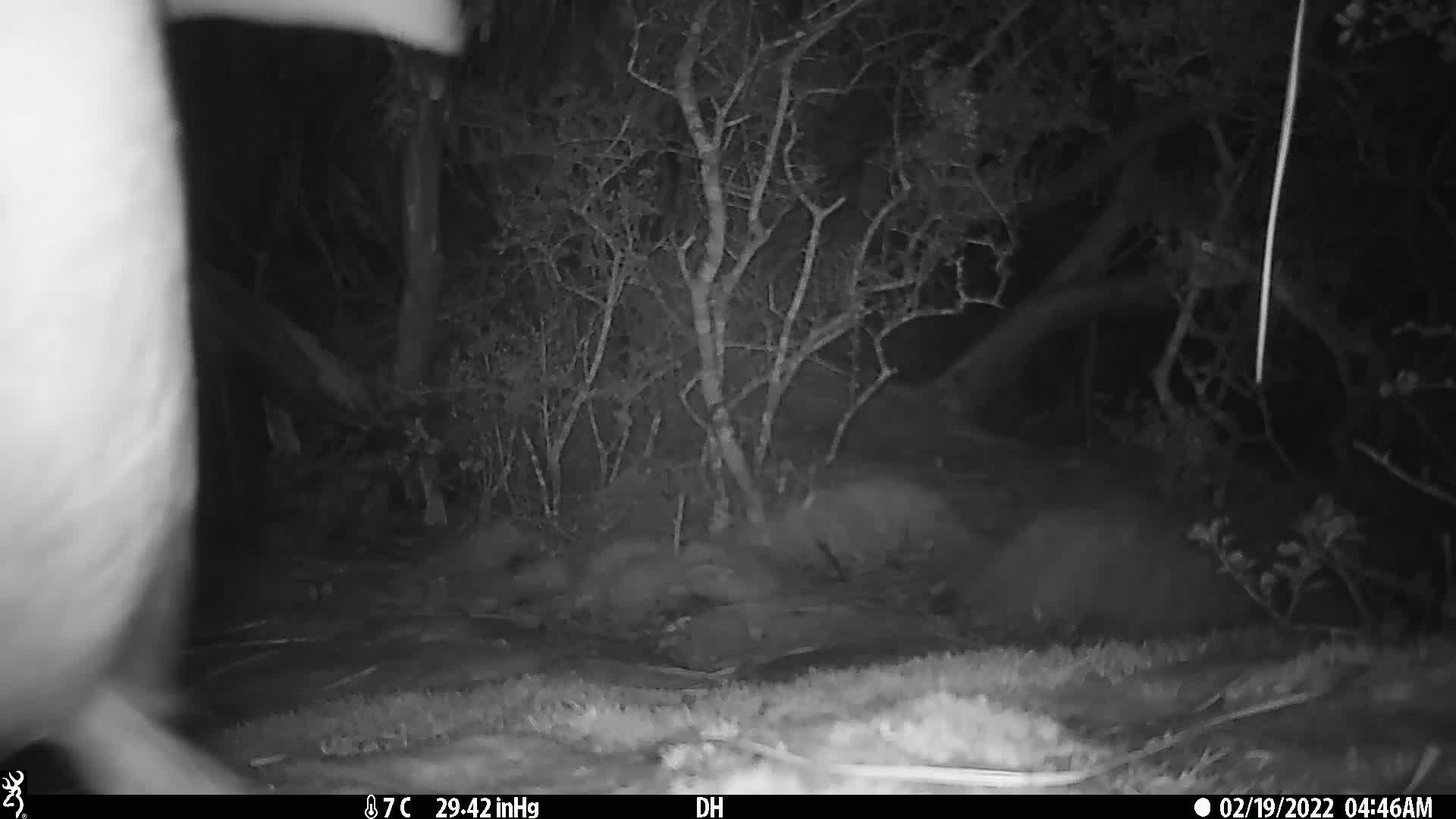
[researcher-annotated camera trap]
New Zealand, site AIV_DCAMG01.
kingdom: Animalia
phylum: Chordata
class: Aves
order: Sphenisciformes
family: Spheniscidae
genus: Megadyptes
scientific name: Megadyptes antipodes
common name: yellow-eyed penguin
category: yellow eyed penguin